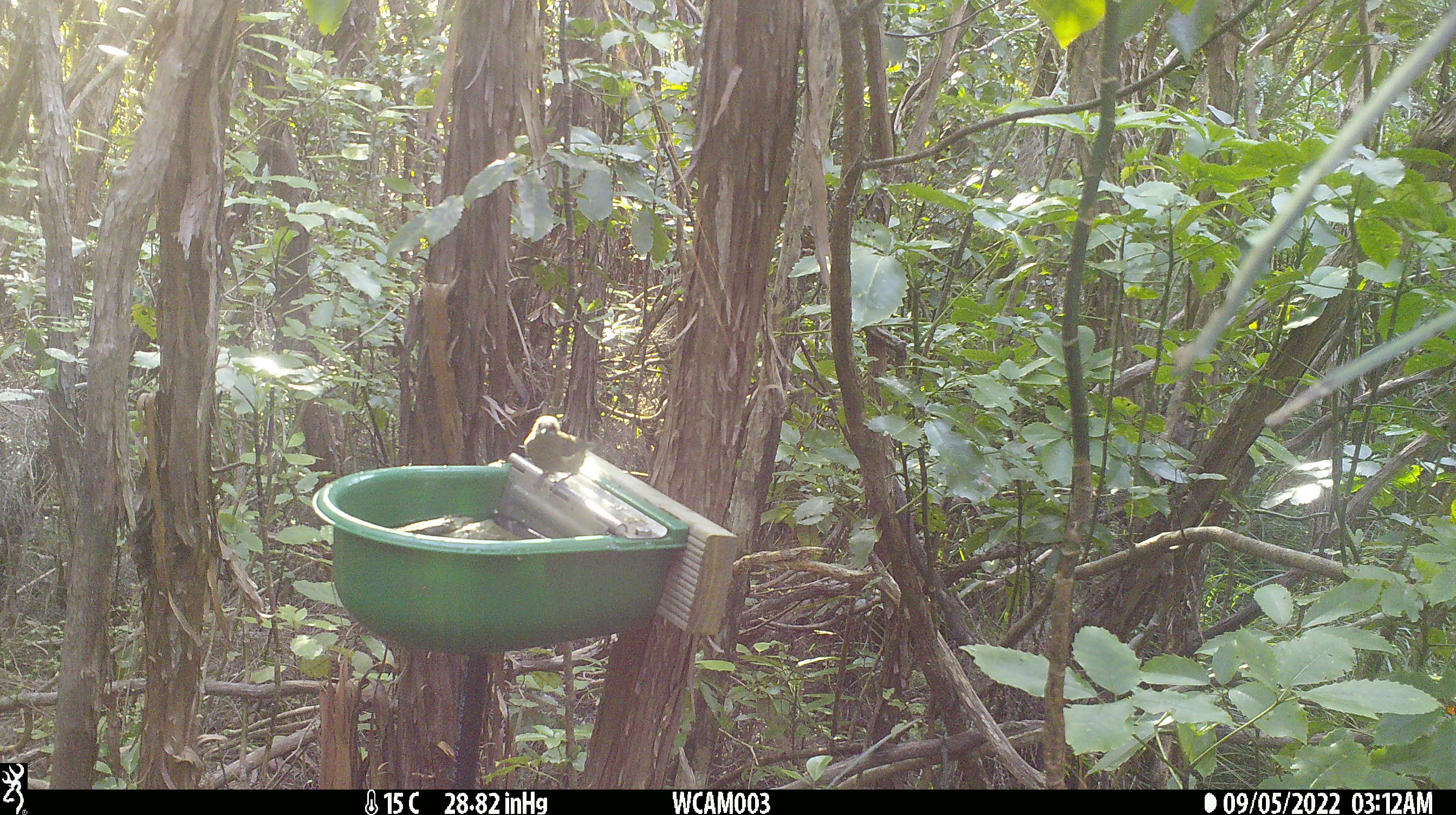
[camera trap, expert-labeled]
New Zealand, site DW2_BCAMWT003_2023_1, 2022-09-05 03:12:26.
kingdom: Animalia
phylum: Chordata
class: Aves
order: Passeriformes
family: Meliphagidae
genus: Anthornis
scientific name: Anthornis melanura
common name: new zealand bellbird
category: bellbird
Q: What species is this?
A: Bellbird (new zealand bellbird) (Anthornis melanura).